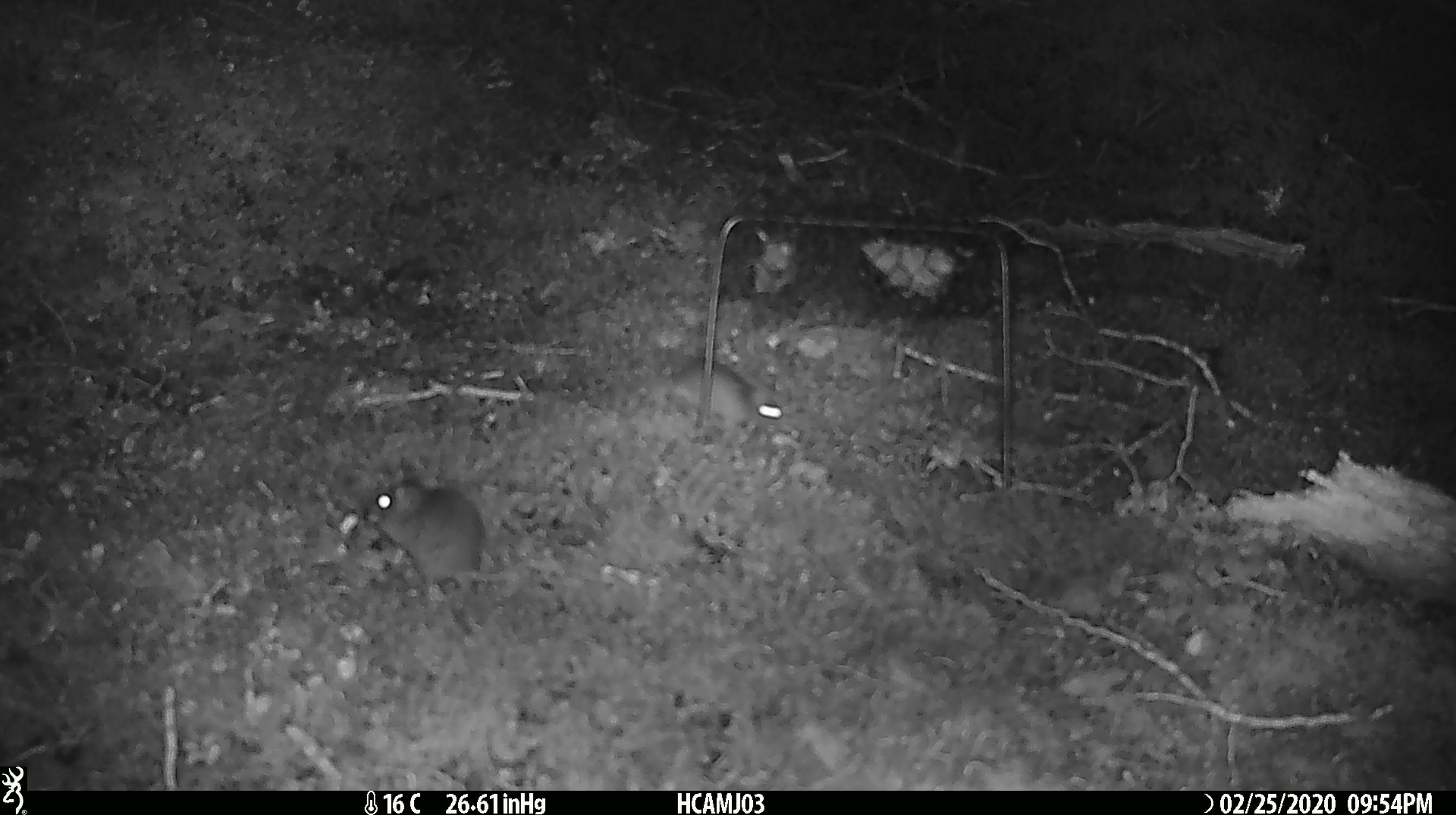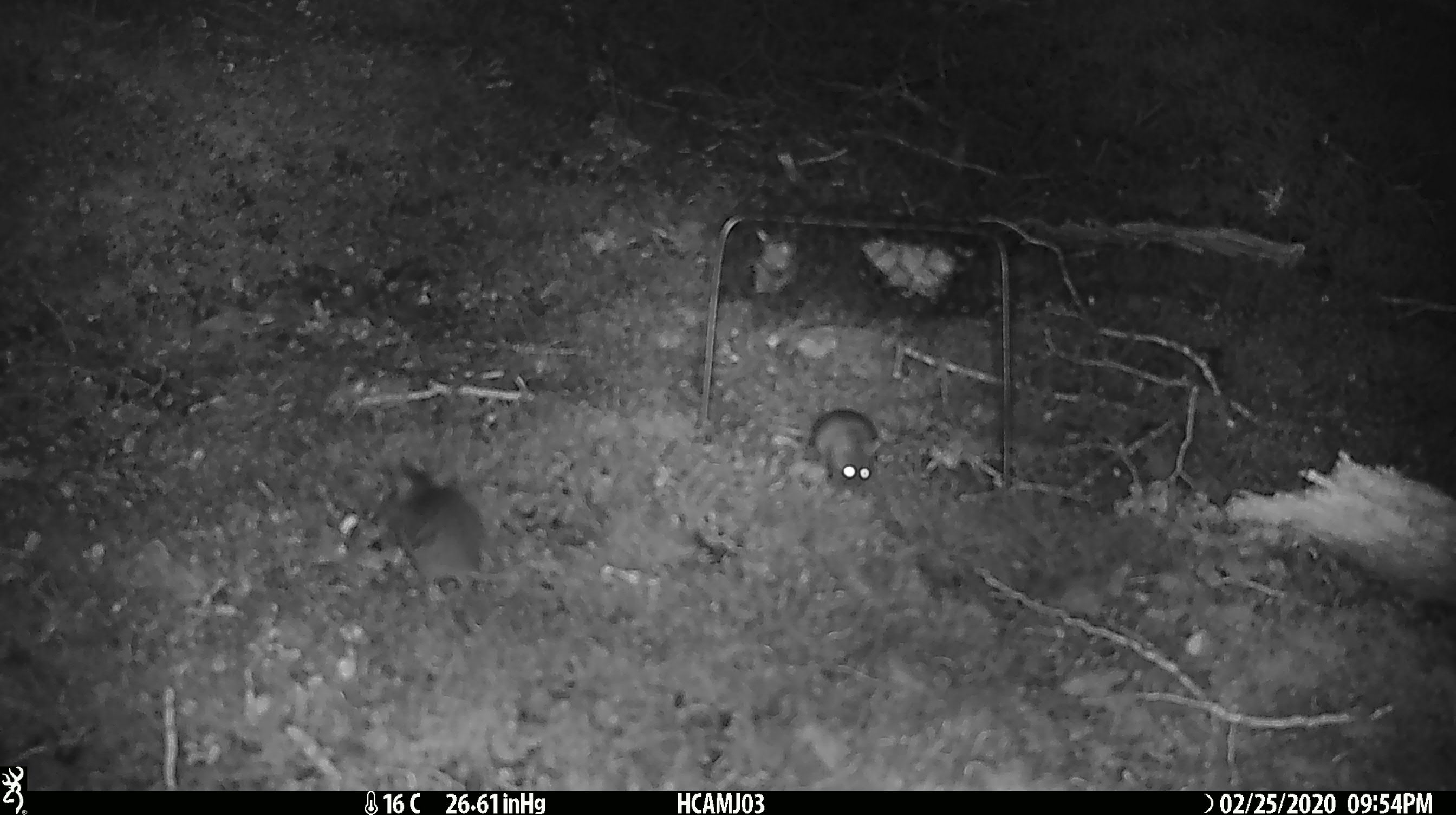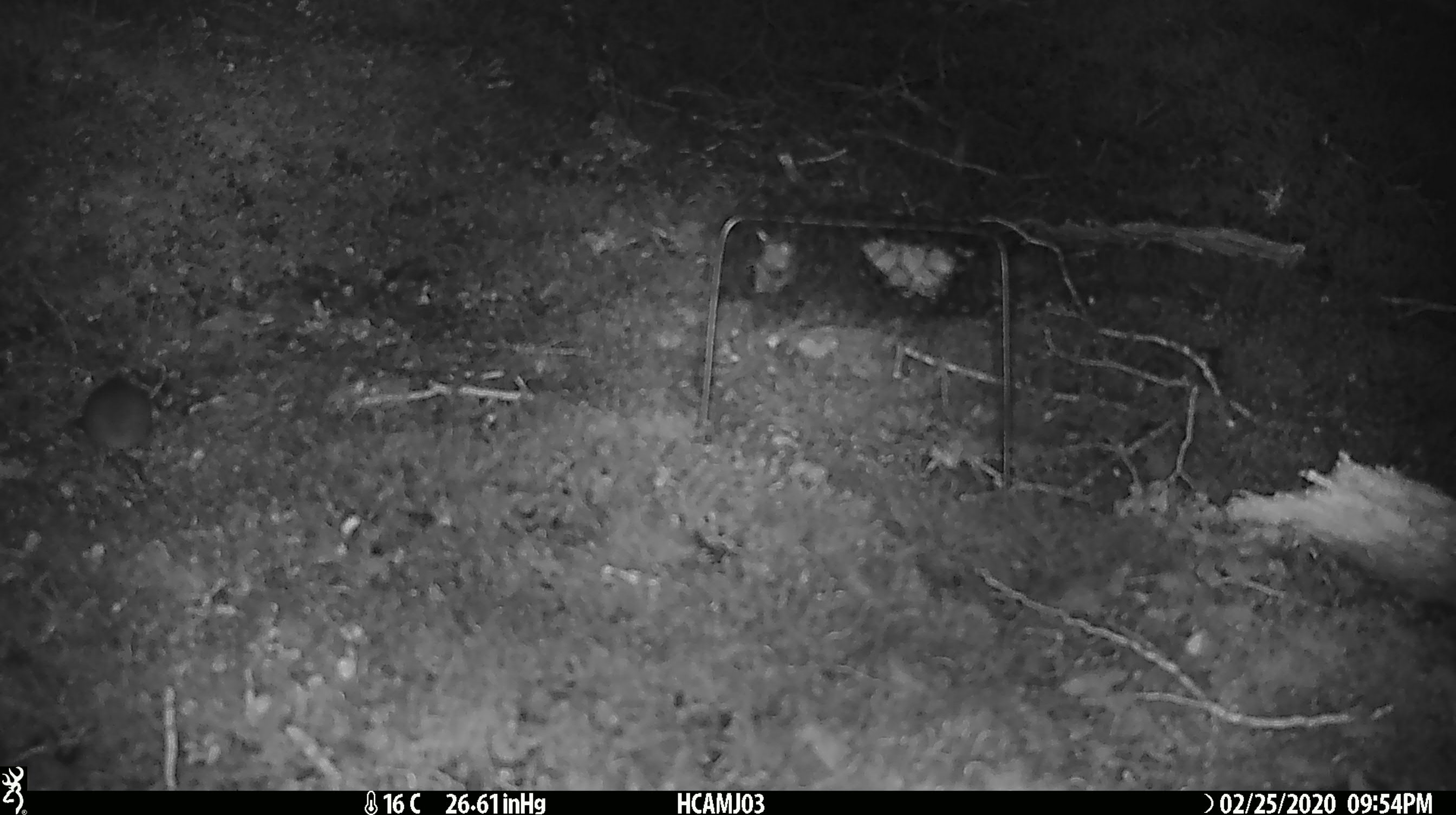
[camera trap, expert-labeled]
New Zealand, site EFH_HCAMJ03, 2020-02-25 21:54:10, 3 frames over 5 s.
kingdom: Animalia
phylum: Chordata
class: Mammalia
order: Rodentia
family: Muridae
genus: Mus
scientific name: Mus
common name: mouse